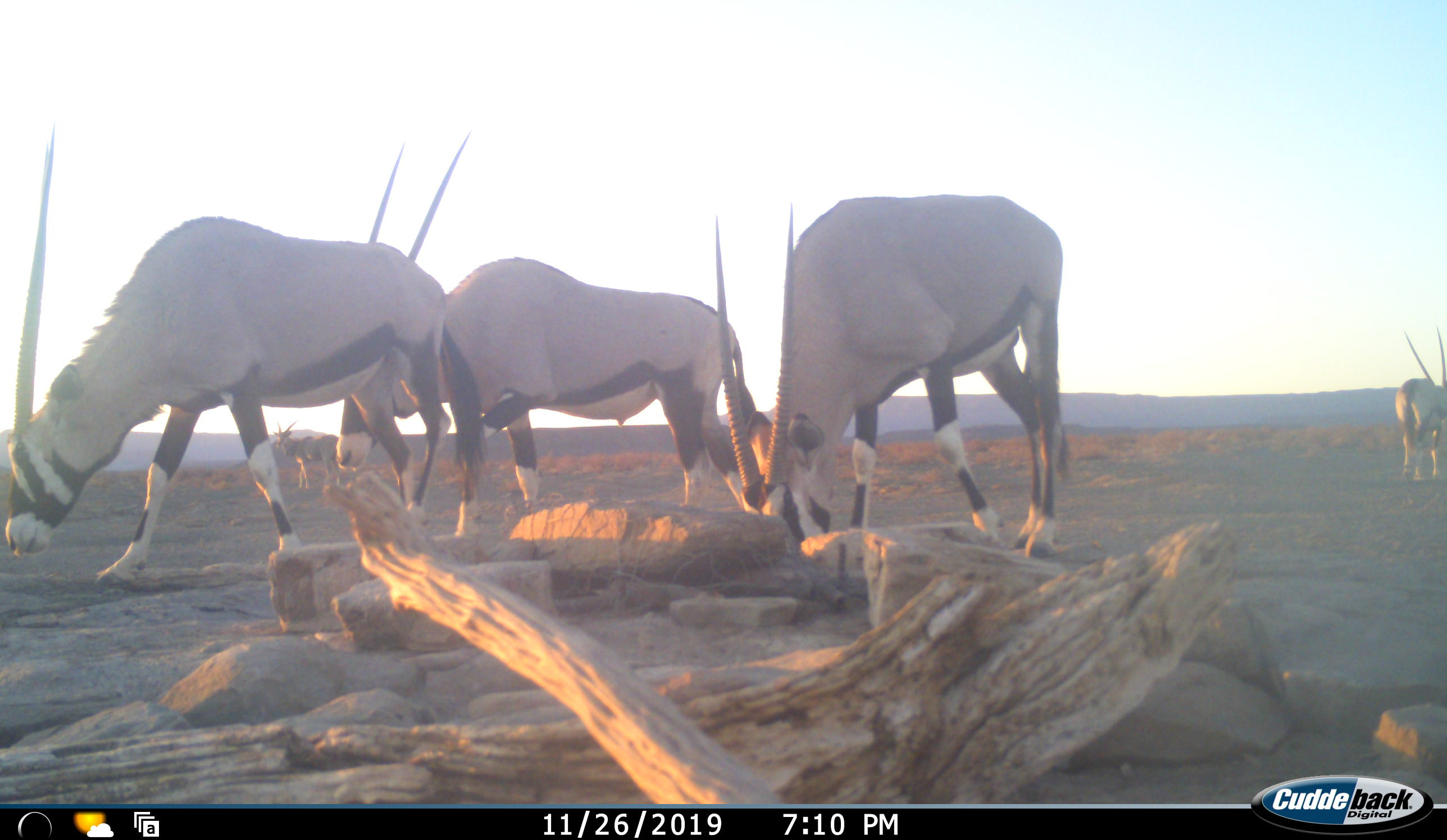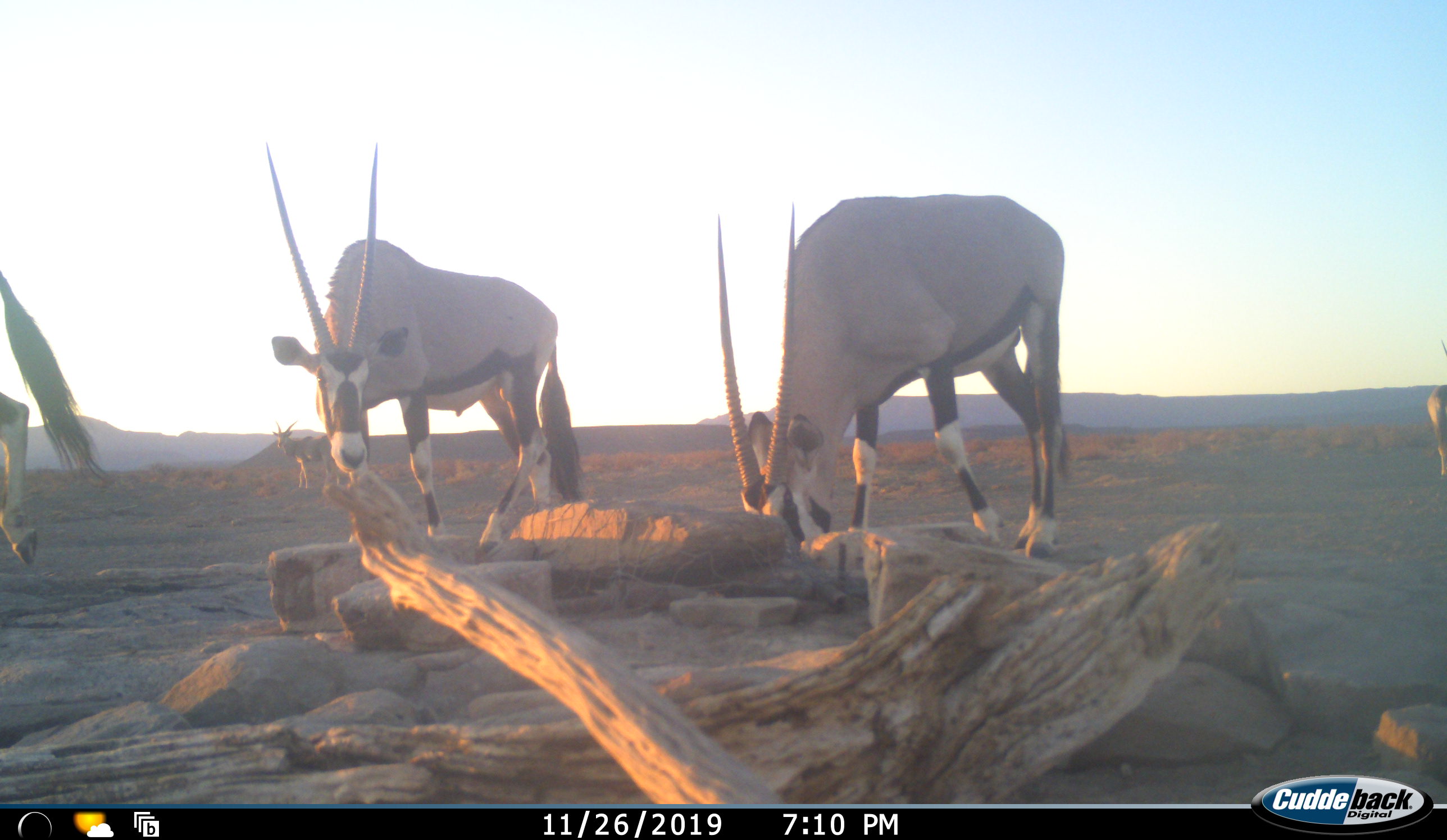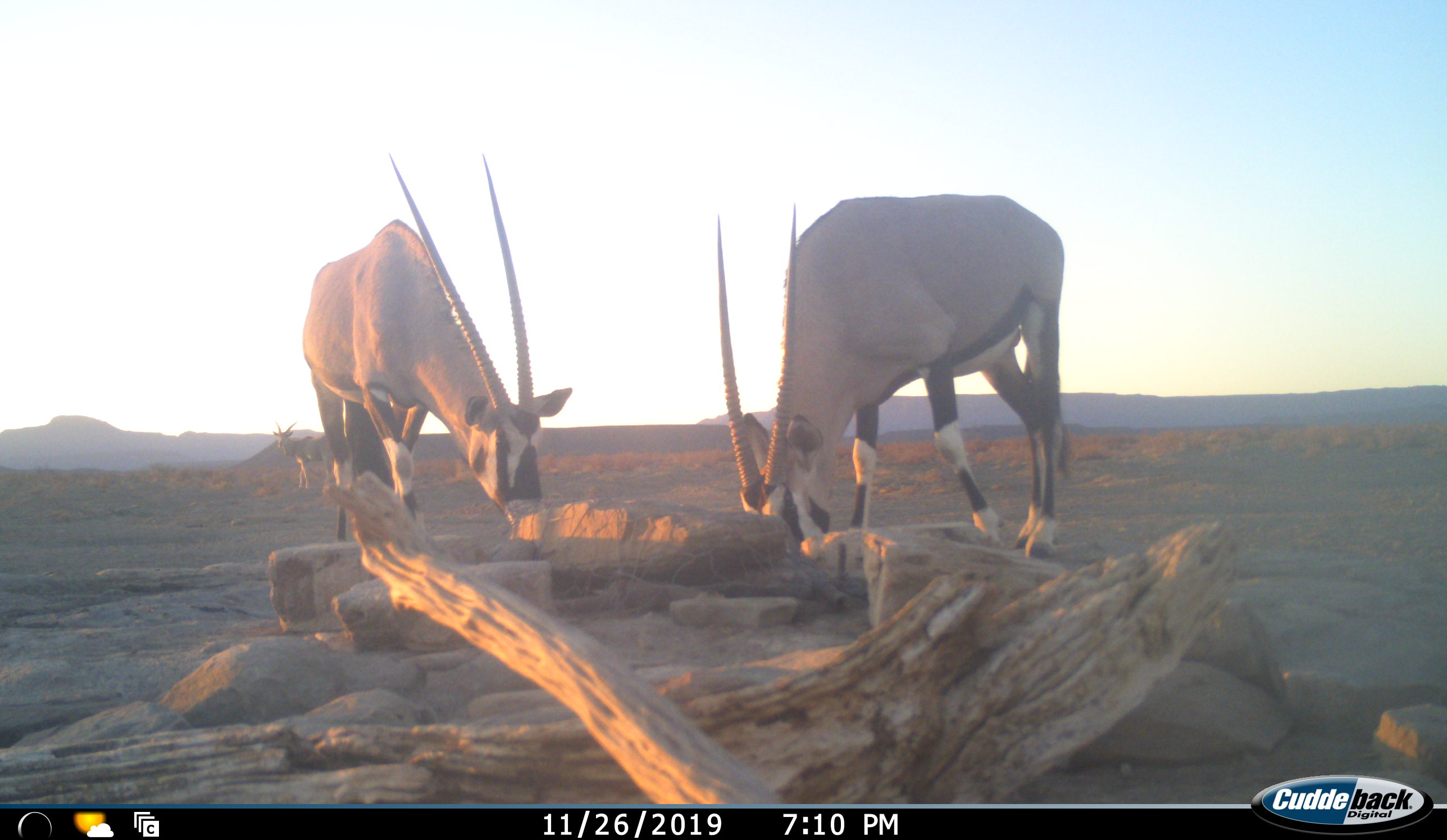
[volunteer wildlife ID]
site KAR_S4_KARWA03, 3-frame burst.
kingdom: Animalia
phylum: Chordata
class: Mammalia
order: Artiodactyla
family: Bovidae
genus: Oryx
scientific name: Oryx gazella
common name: gemsbok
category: oryx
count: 4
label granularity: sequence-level